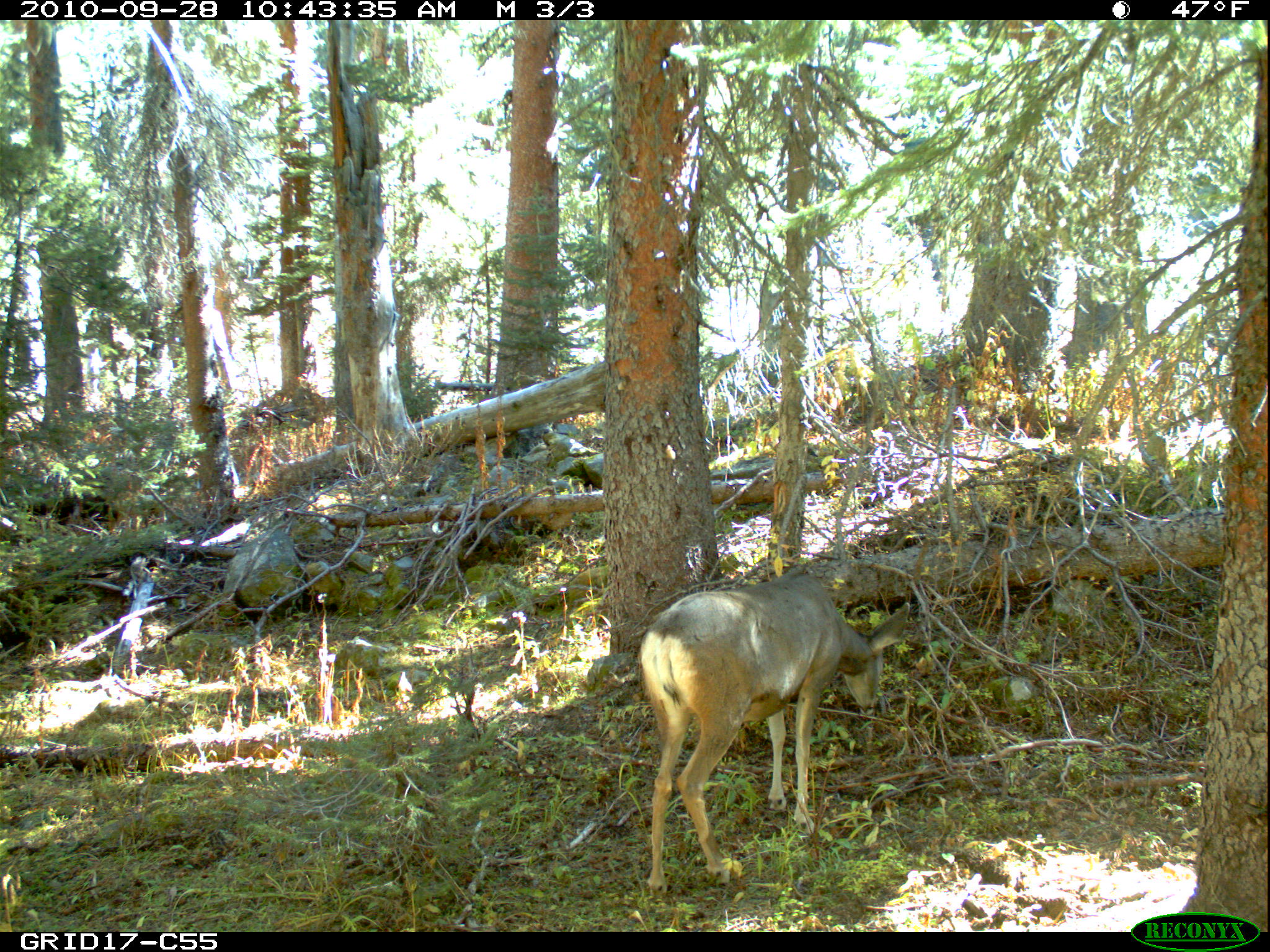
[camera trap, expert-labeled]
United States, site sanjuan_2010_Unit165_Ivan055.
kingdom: Animalia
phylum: Chordata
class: Mammalia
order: Artiodactyla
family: Cervidae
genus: Odocoileus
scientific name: Odocoileus hemionus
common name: mule deer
Odocoileus hemionus (mule deer).